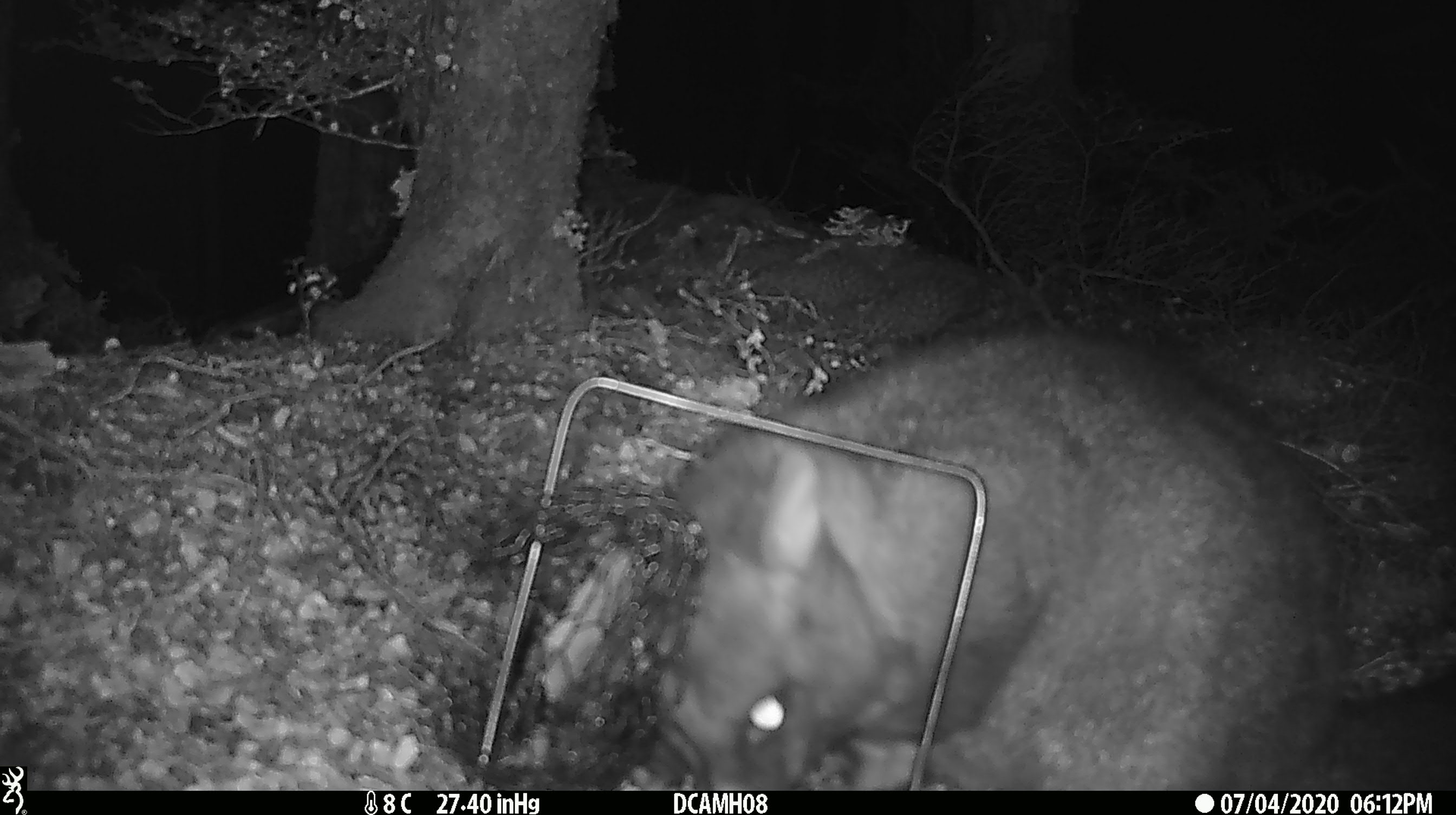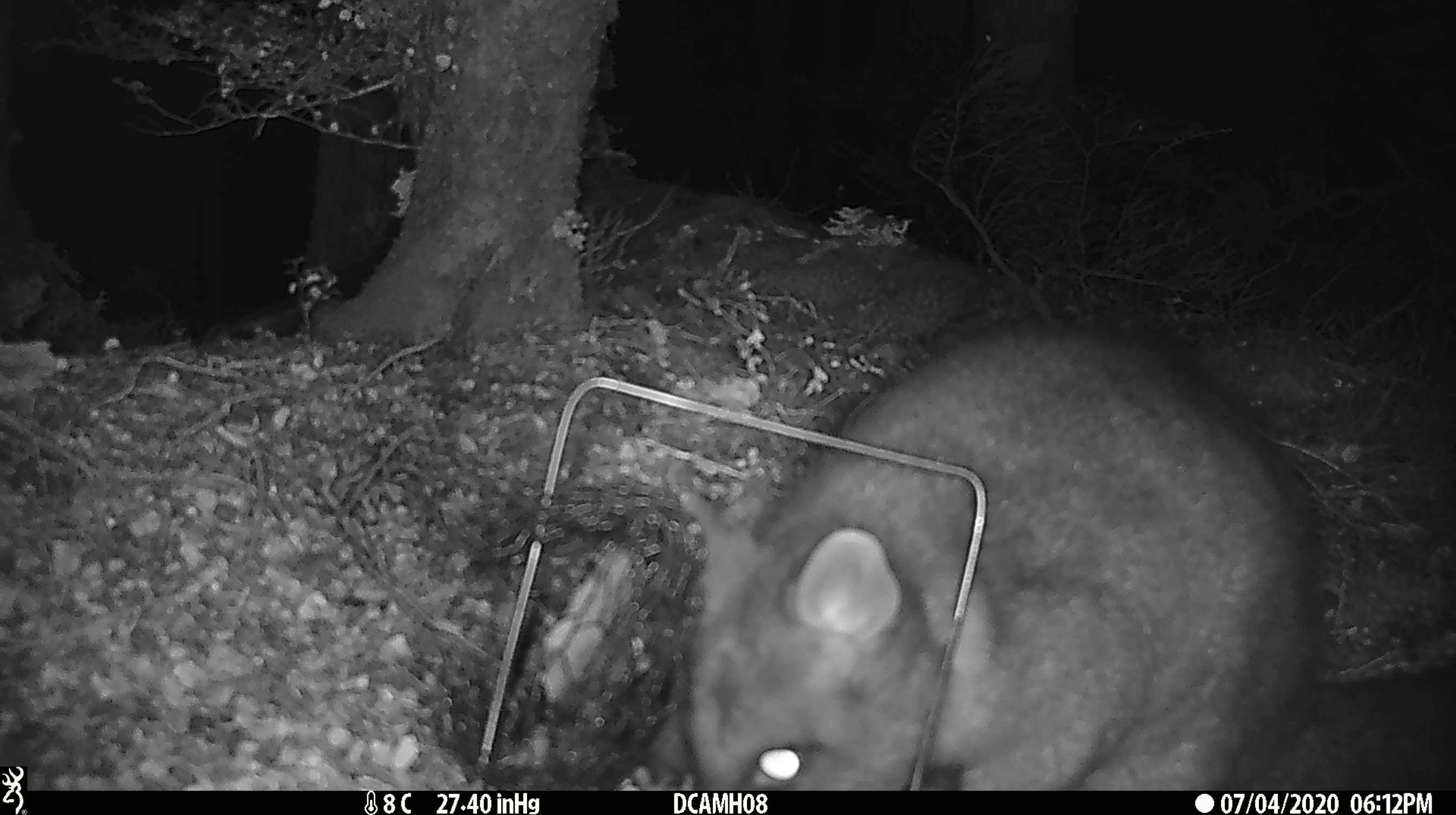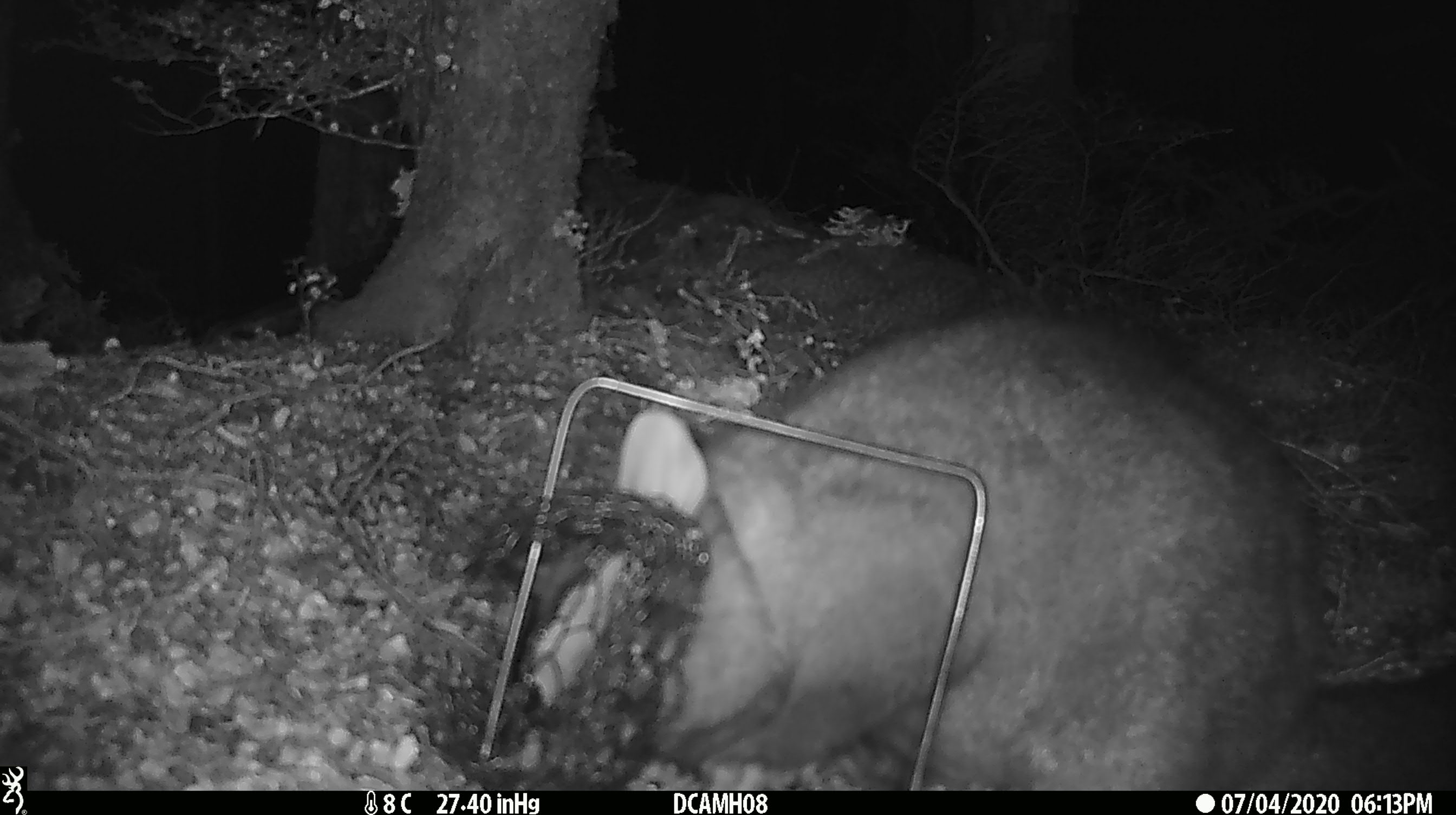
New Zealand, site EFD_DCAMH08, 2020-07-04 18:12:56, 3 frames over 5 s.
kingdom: Animalia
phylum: Chordata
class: Mammalia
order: Diprotodontia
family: Phalangeridae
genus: Trichosurus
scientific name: Trichosurus vulpecula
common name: common brushtail possum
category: possum